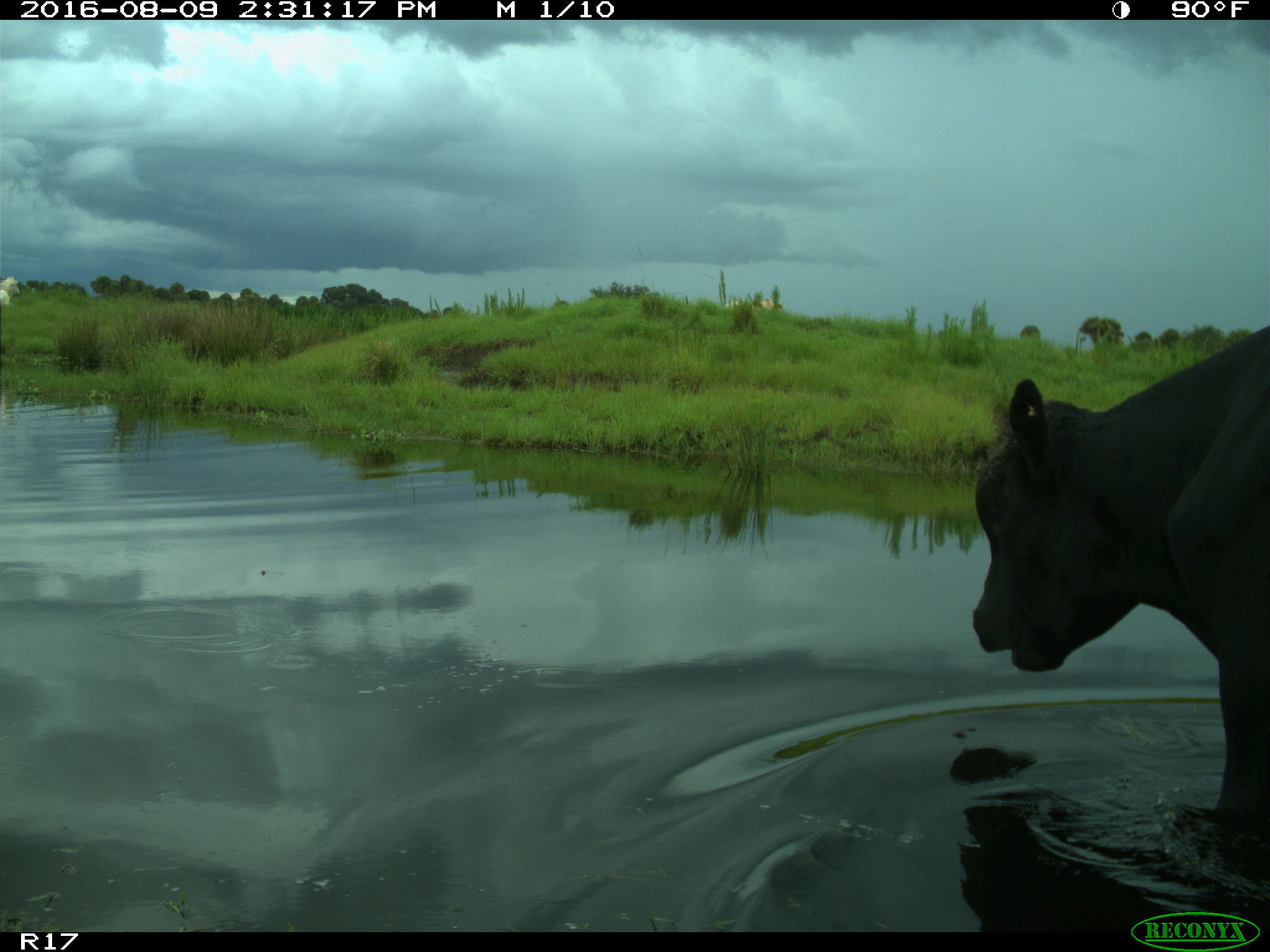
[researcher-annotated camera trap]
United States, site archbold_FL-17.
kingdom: Animalia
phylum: Chordata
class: Mammalia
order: Artiodactyla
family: Bovidae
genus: Bos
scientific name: Bos taurus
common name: domestic cow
Bos taurus (domestic cow).